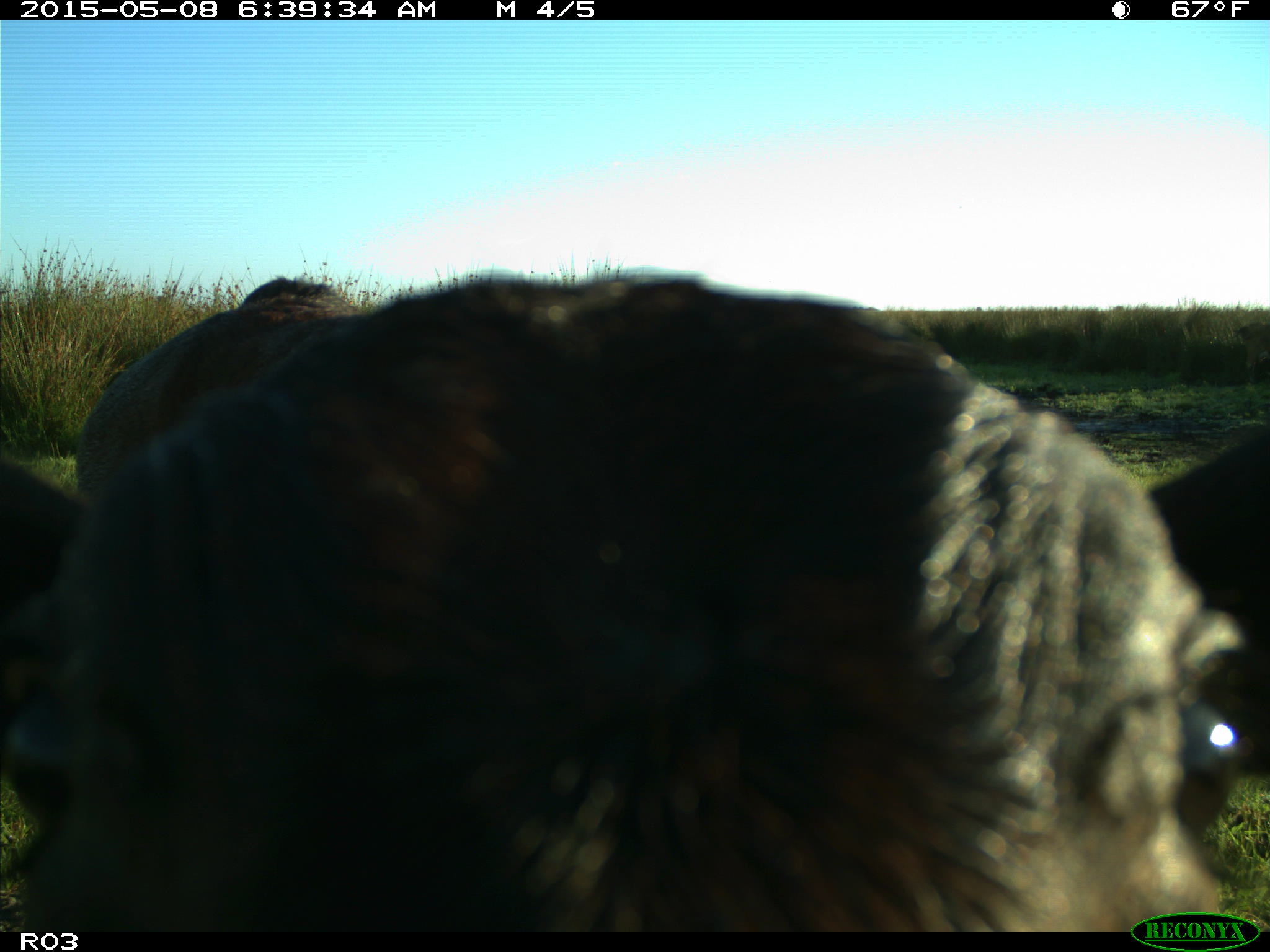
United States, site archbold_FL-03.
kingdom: Animalia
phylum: Chordata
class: Mammalia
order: Artiodactyla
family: Bovidae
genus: Bos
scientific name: Bos taurus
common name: domestic cow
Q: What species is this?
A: Bos taurus (domestic cow).